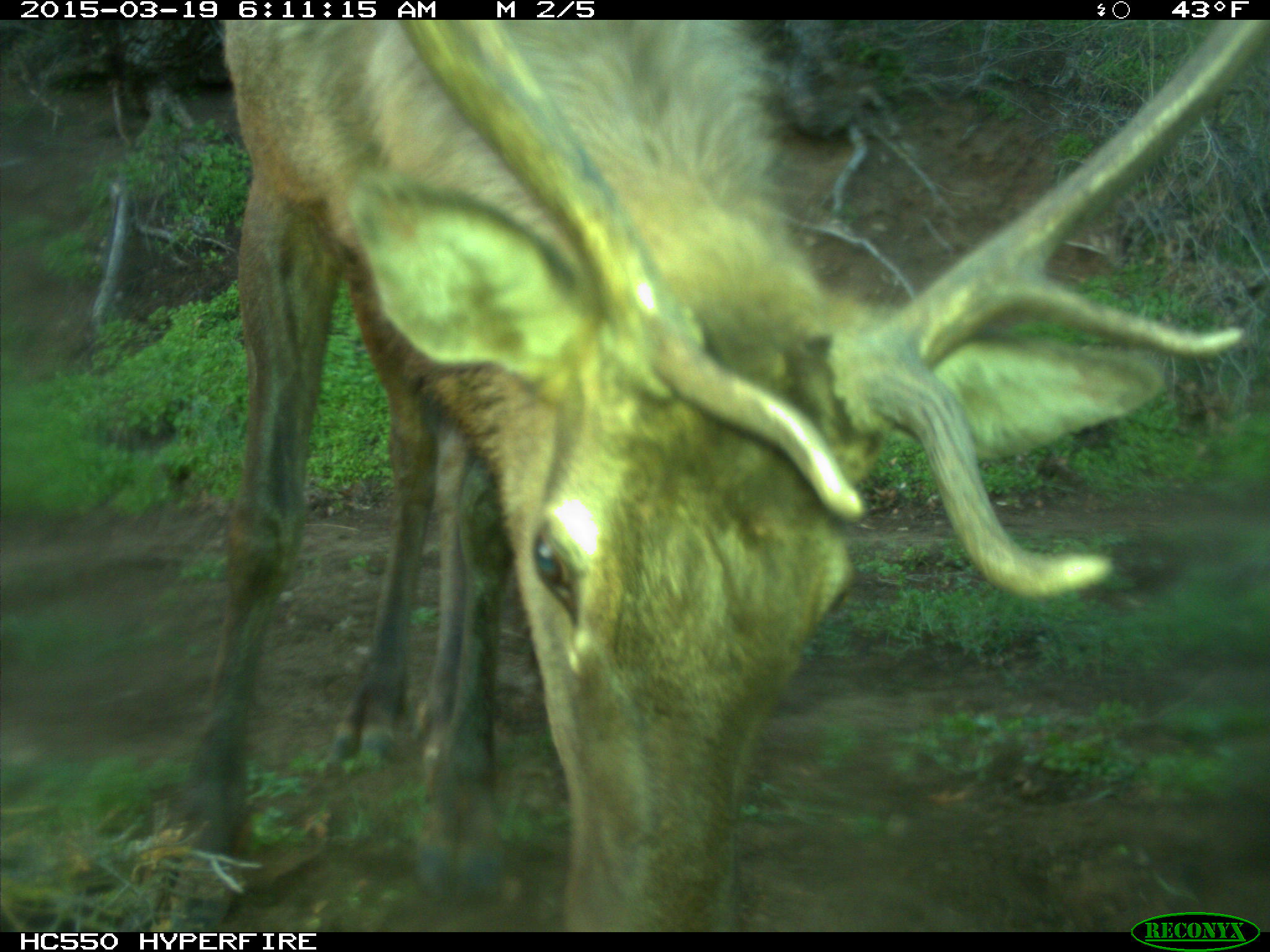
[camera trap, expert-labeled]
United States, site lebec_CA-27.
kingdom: Animalia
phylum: Chordata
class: Mammalia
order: Artiodactyla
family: Cervidae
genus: Cervus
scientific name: Cervus canadensis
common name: elk